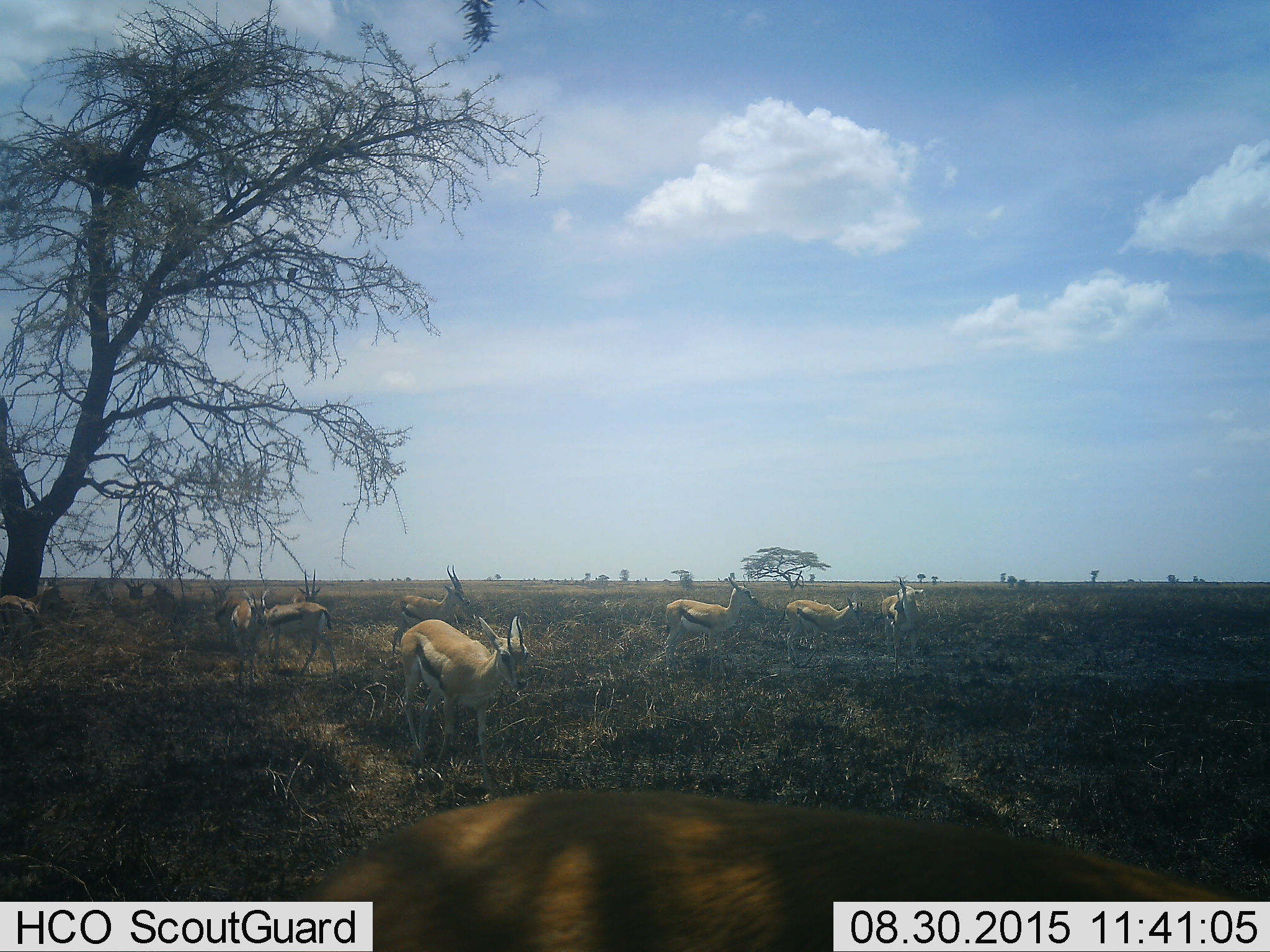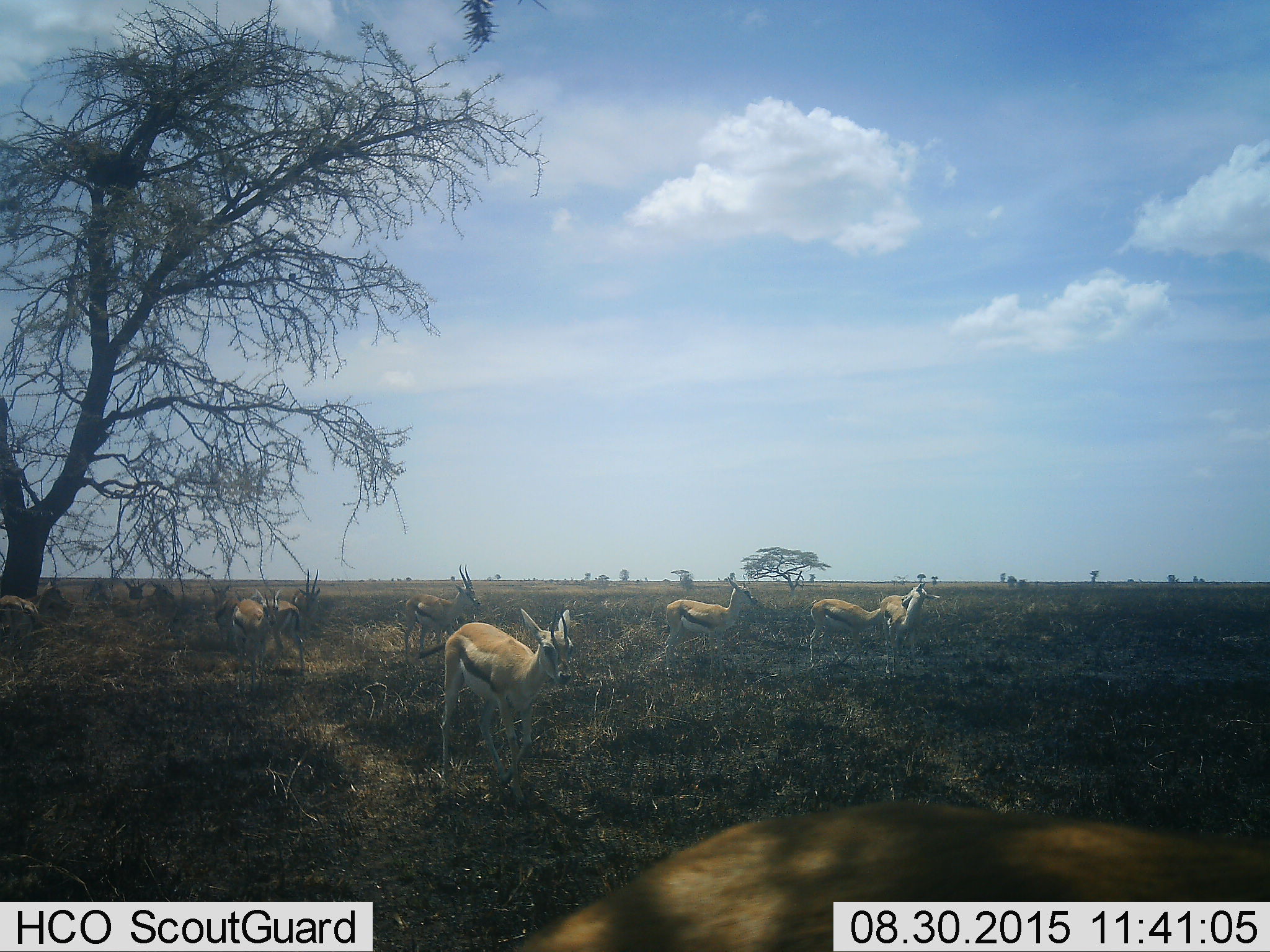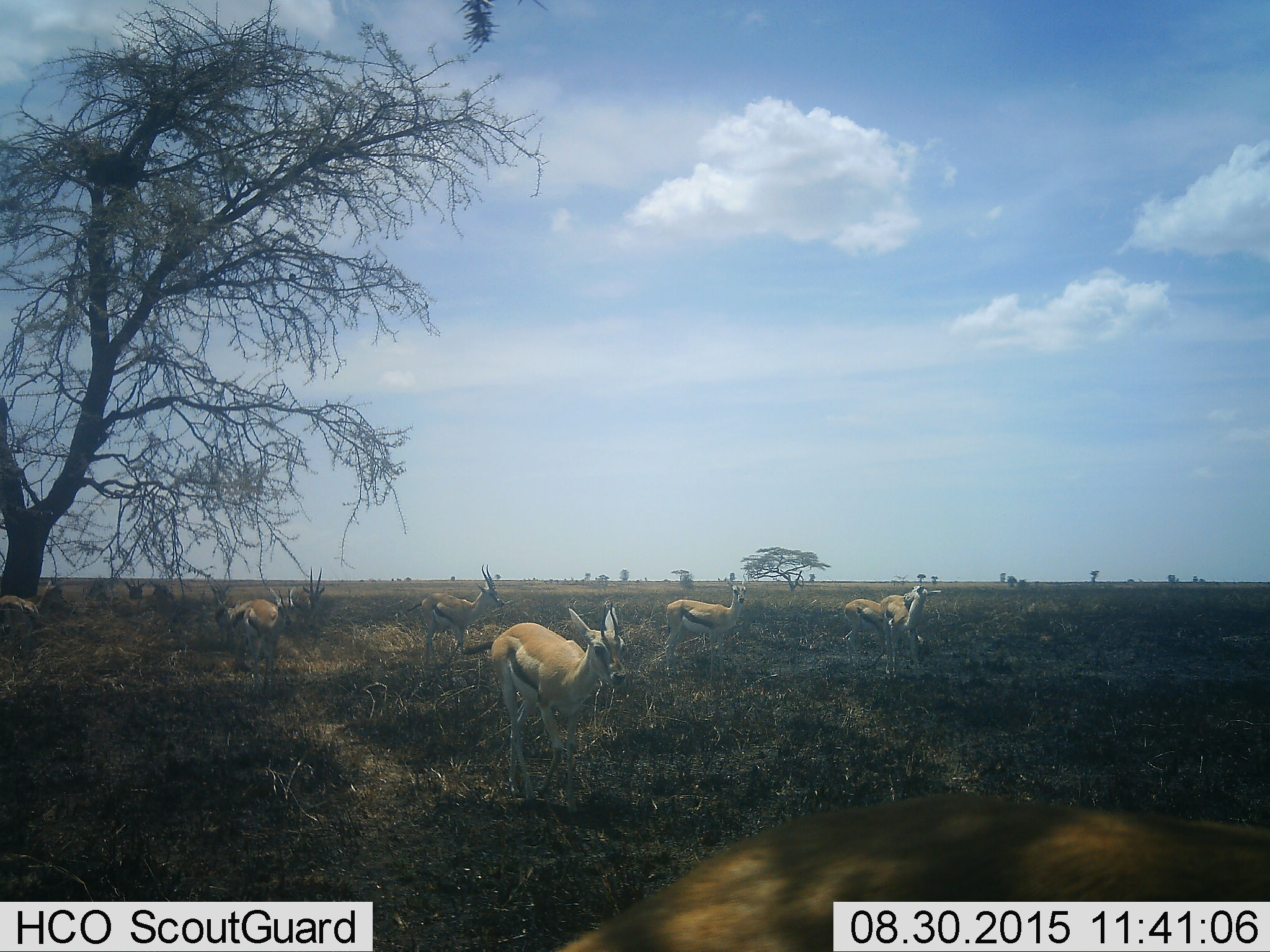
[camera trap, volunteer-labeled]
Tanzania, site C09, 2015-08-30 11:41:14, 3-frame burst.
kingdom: Animalia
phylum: Chordata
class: Mammalia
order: Artiodactyla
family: Bovidae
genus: Eudorcas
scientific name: Eudorcas thomsonii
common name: thomson's gazelle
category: gazellethomsons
Gazellethomsons (thomson's gazelle) (Eudorcas thomsonii), count 11-50. Behavior (volunteer vote fractions): standing 69%, resting 19%, moving 81%, interacting 6%. Young present (vote fraction): 19%. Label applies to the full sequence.